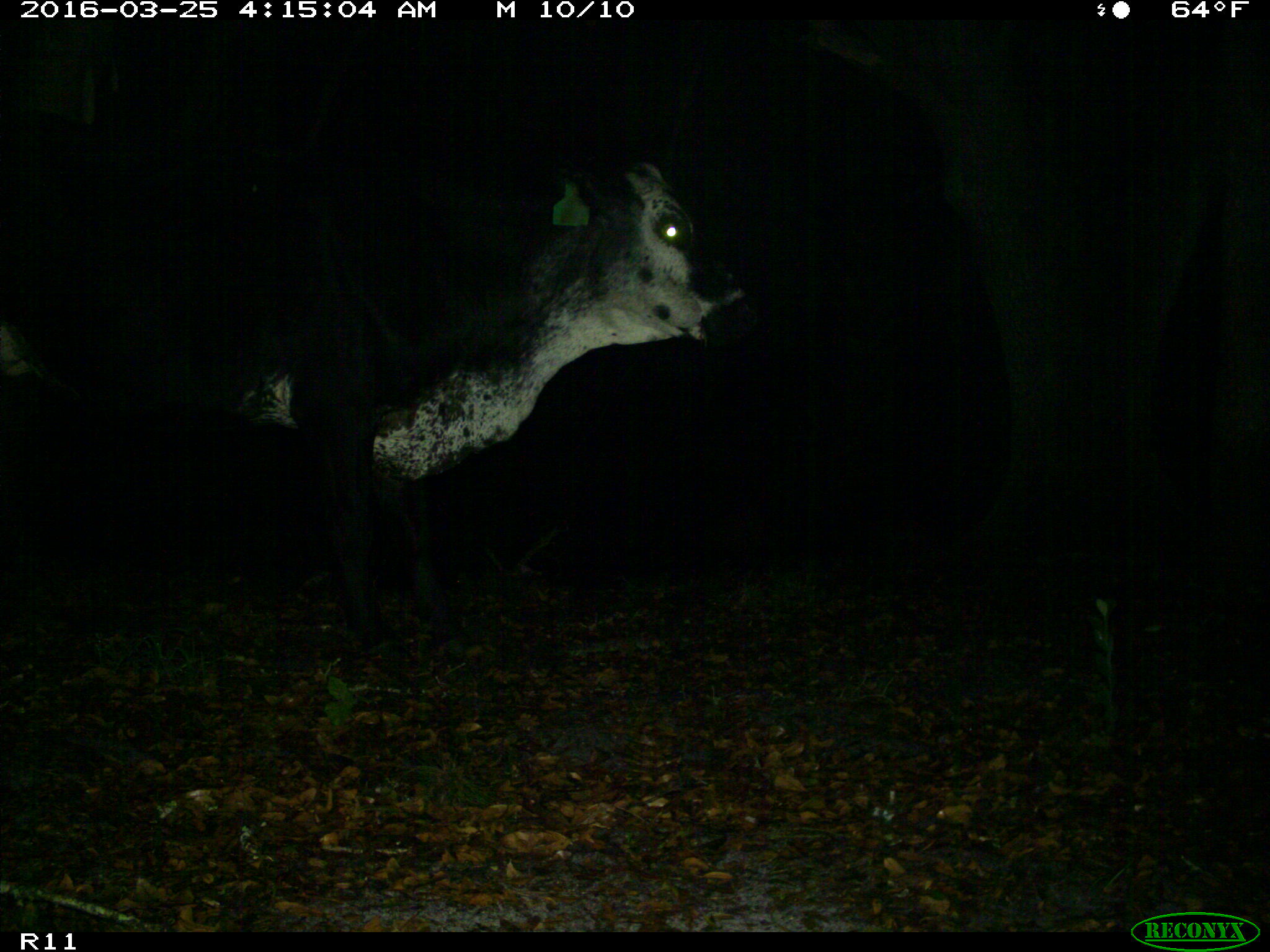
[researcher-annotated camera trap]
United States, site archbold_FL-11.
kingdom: Animalia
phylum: Chordata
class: Mammalia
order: Artiodactyla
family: Bovidae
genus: Bos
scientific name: Bos taurus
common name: domestic cow